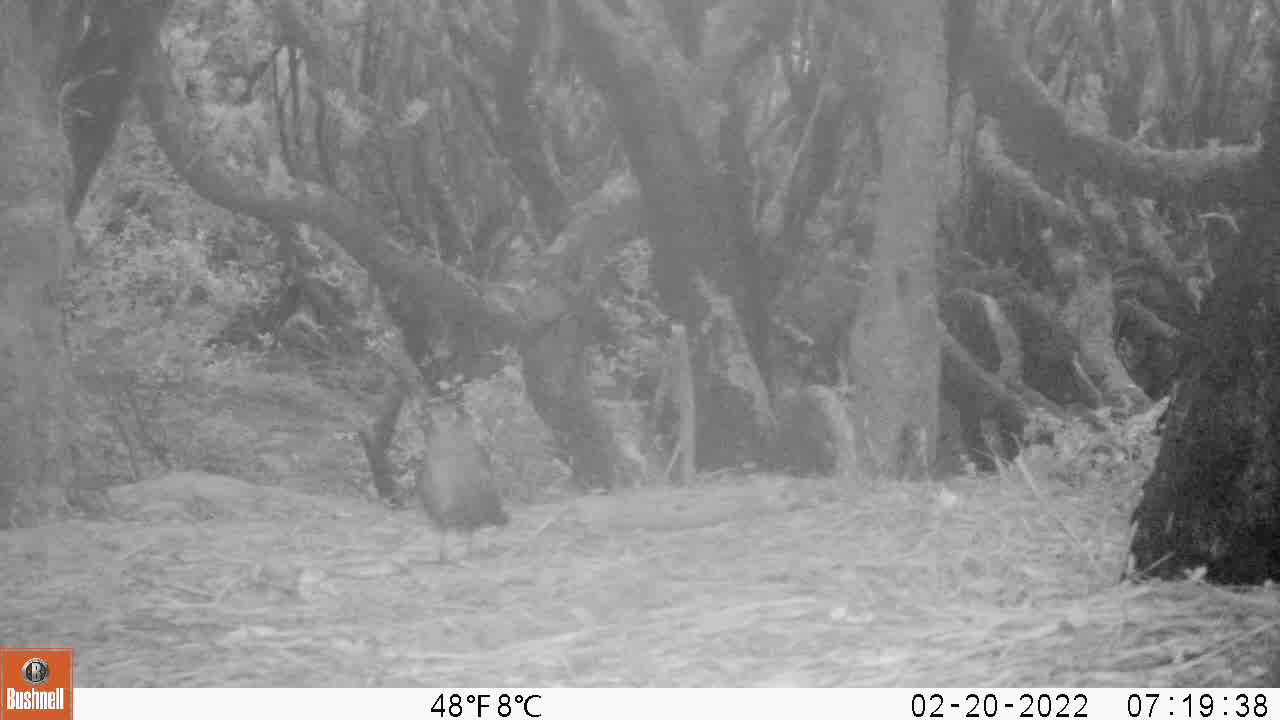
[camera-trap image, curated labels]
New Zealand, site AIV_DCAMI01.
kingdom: Animalia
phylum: Chordata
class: Aves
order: Passeriformes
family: Turdidae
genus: Turdus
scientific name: Turdus merula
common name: eurasian blackbird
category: blackbird